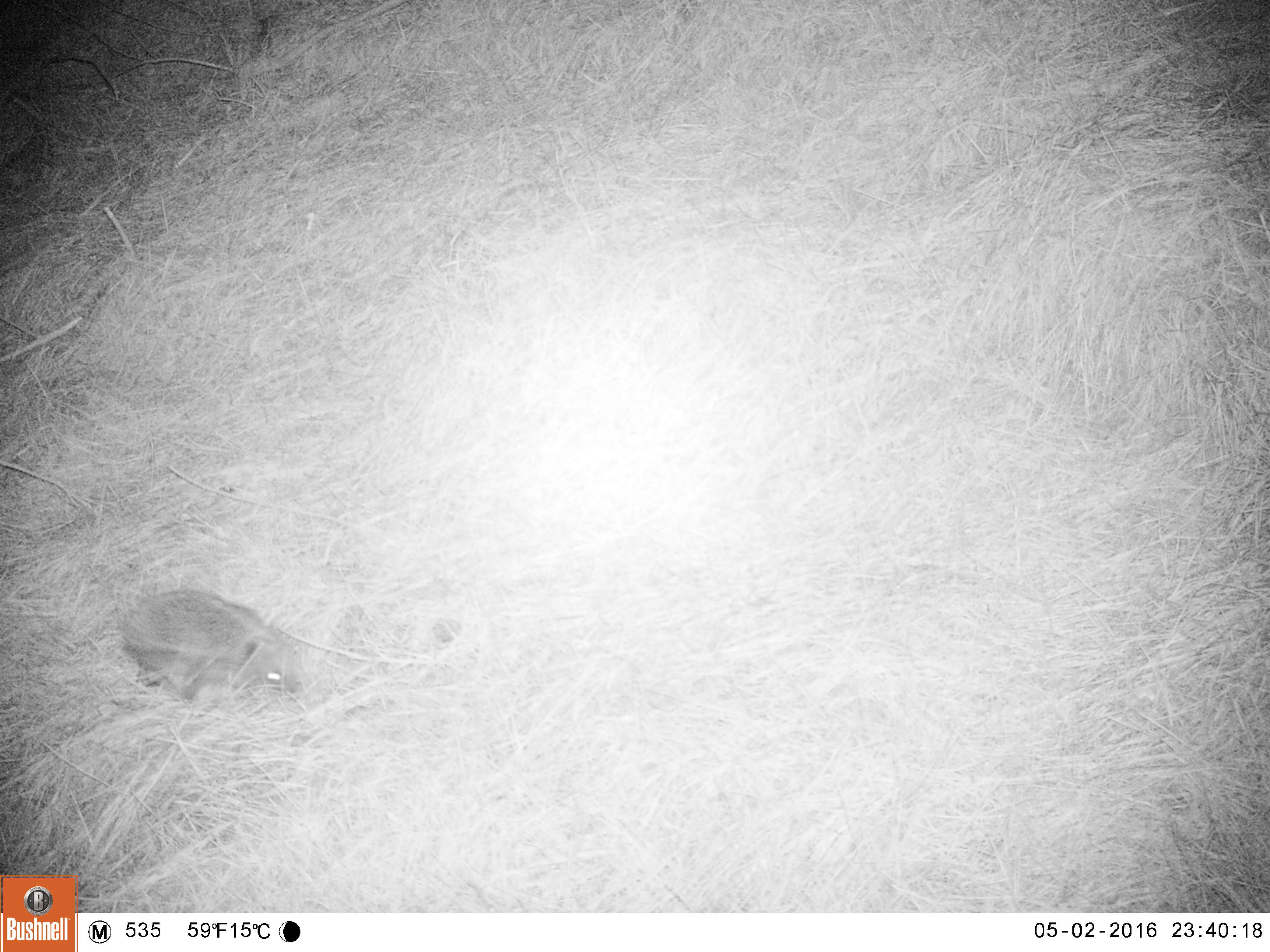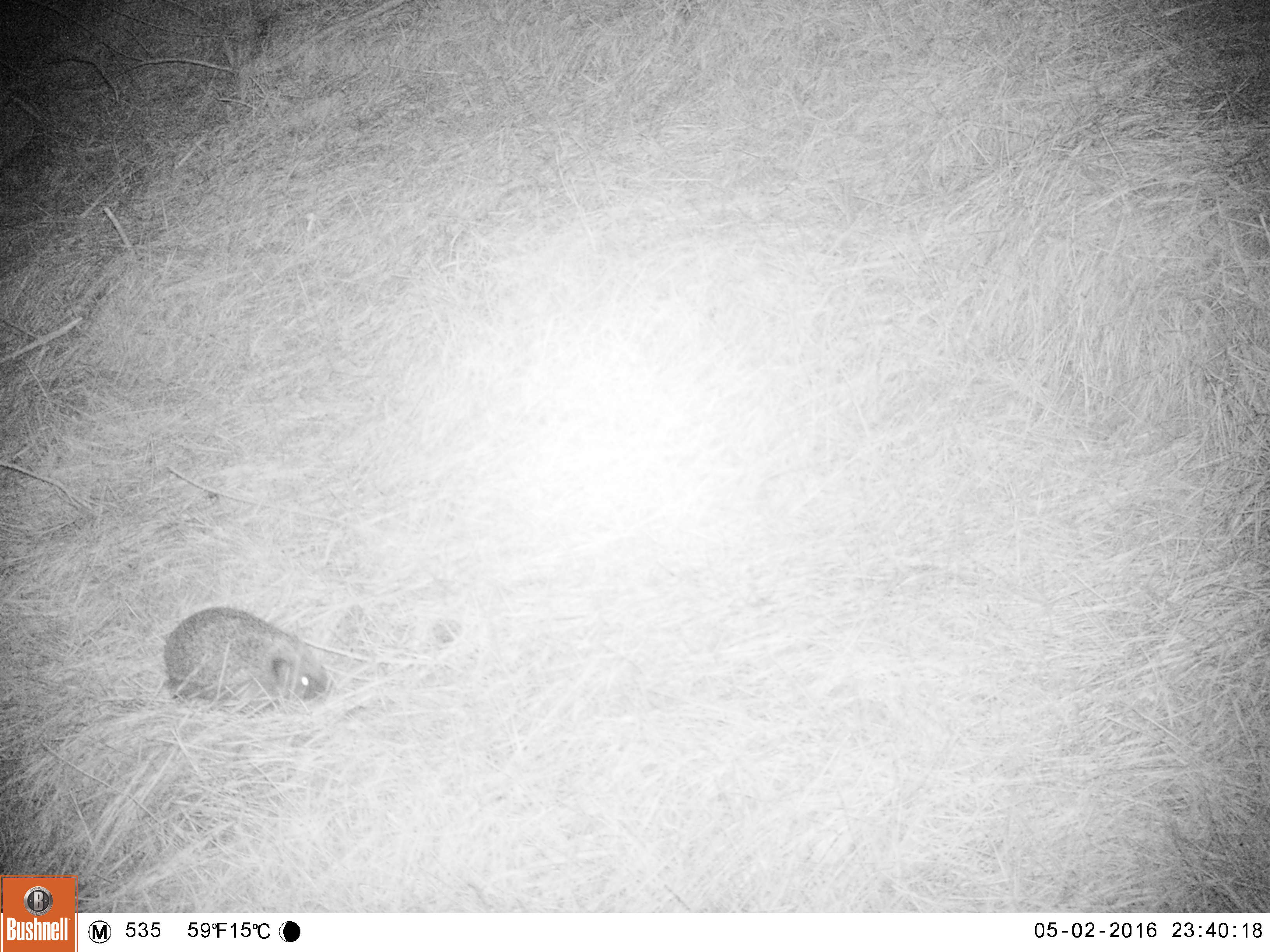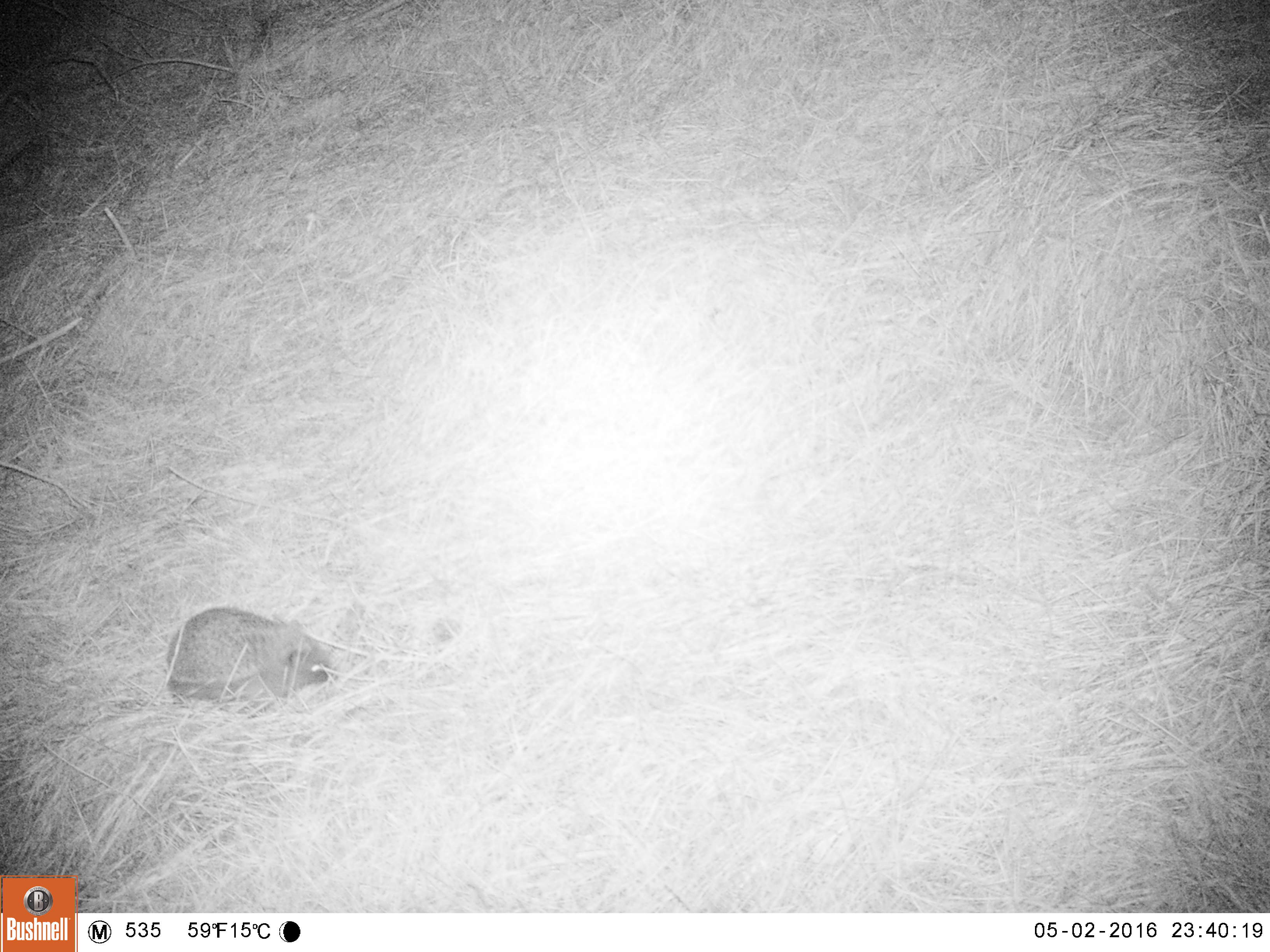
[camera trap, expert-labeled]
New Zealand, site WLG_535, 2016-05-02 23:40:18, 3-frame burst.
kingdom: Animalia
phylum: Chordata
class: Mammalia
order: Eulipotyphla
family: Erinaceidae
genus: Erinaceus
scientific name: Erinaceus europaeus europaeus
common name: european hedgehog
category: hedgehog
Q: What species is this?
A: Hedgehog (european hedgehog) (Erinaceus europaeus europaeus).